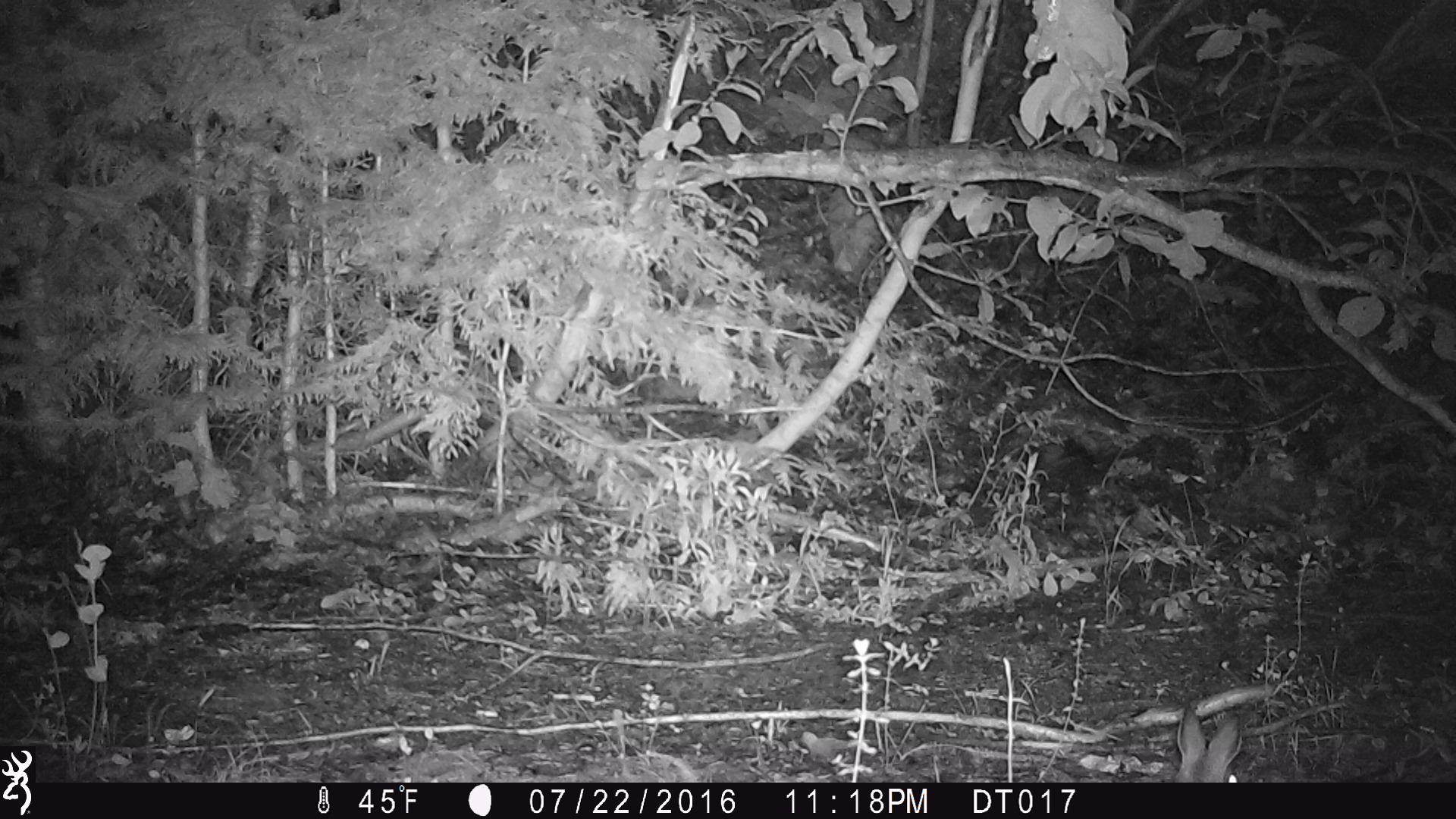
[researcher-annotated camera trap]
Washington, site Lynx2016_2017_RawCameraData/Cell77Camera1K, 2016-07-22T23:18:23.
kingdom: Animalia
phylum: Chordata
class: Mammalia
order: Lagomorpha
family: Leporidae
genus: Lepus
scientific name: Lepus americanus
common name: snowshoe hare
Lepus americanus (snowshoe hare). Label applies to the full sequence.